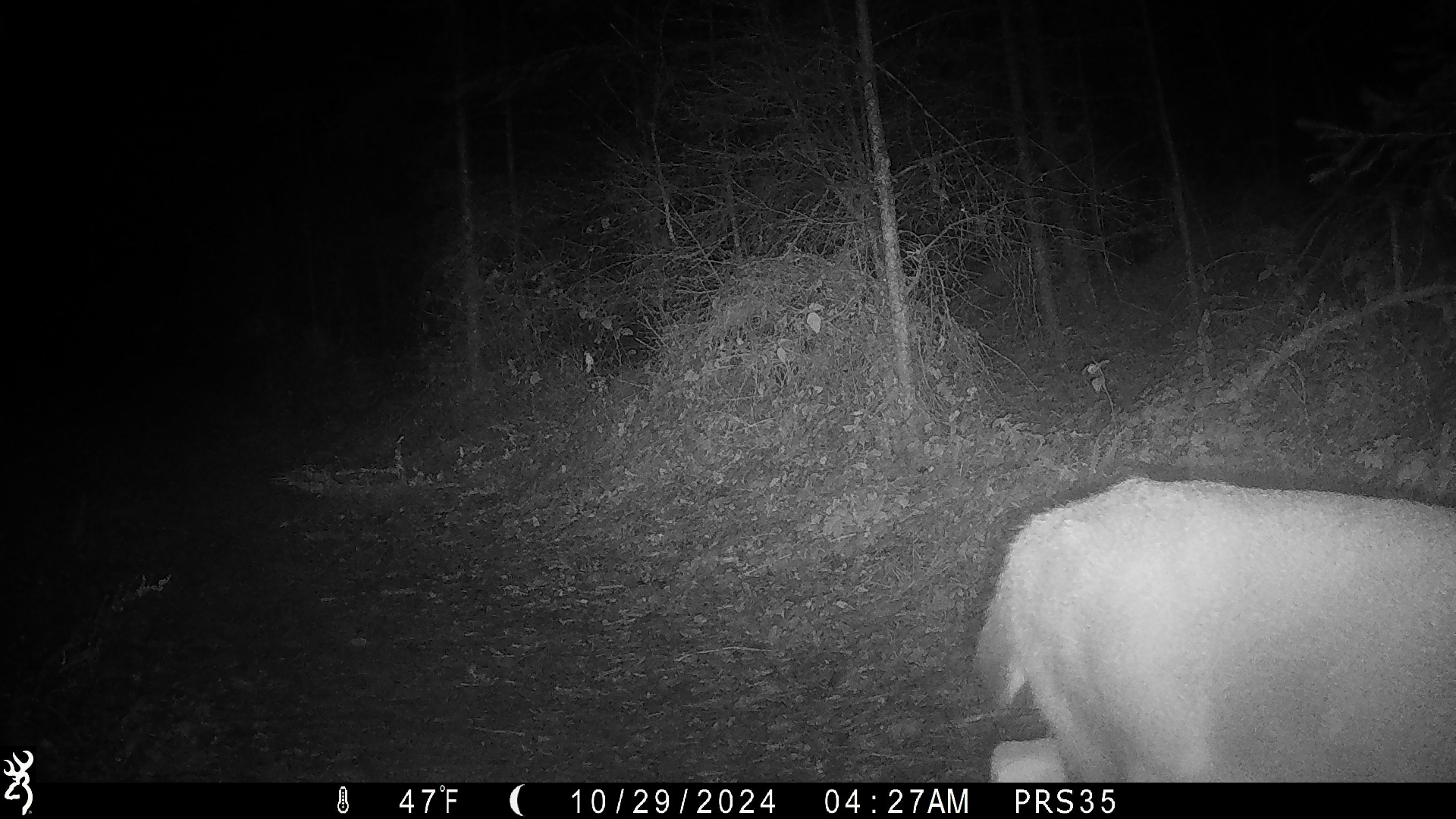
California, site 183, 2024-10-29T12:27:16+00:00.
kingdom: Animalia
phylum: Chordata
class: Mammalia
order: Artiodactyla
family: Cervidae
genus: Odocoileus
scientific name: Odocoileus hemionus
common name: mule deer